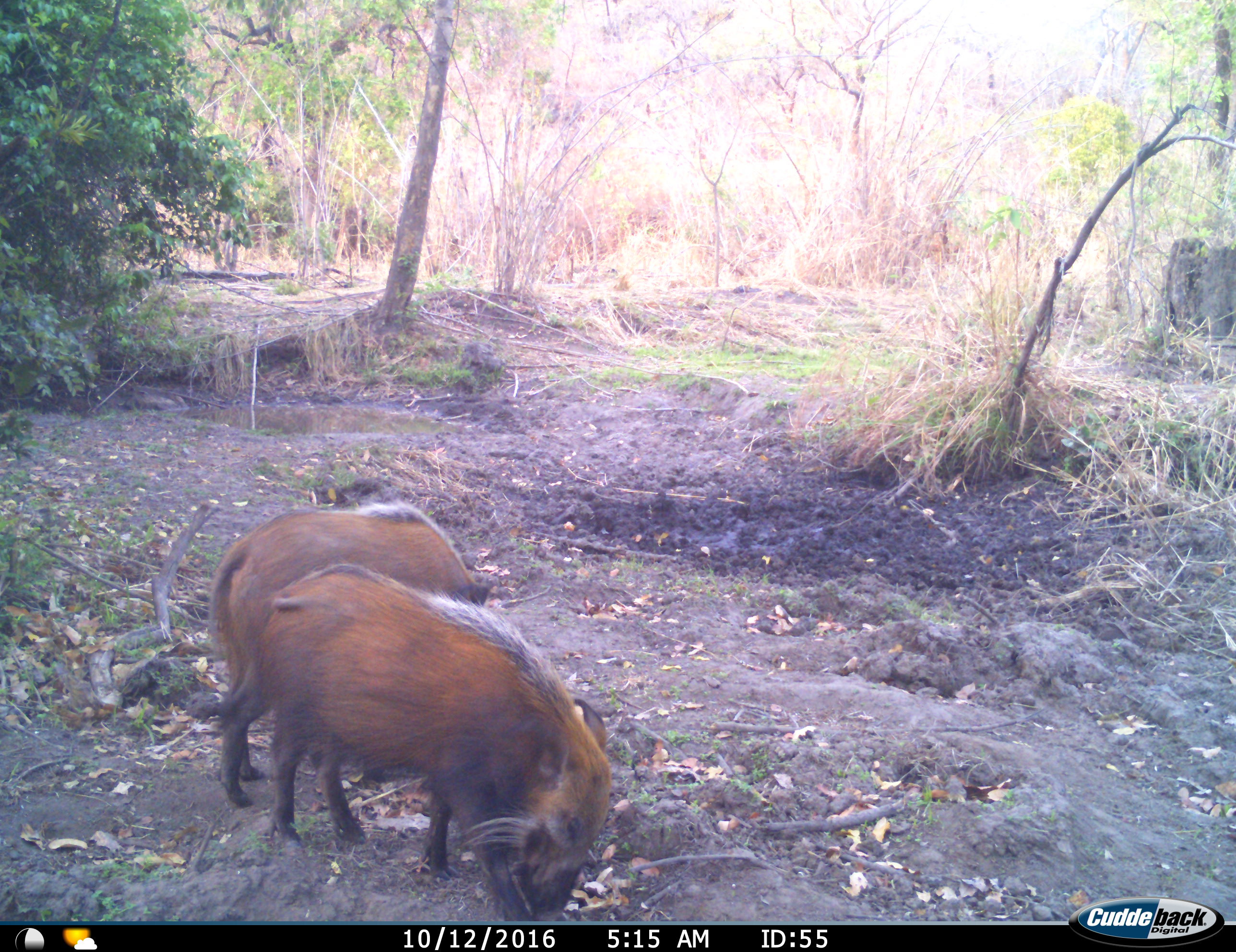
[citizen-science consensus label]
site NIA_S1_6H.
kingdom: Animalia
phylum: Chordata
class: Mammalia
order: Artiodactyla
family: Suidae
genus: Potamochoerus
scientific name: Potamochoerus larvatus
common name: bushpig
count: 2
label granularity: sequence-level